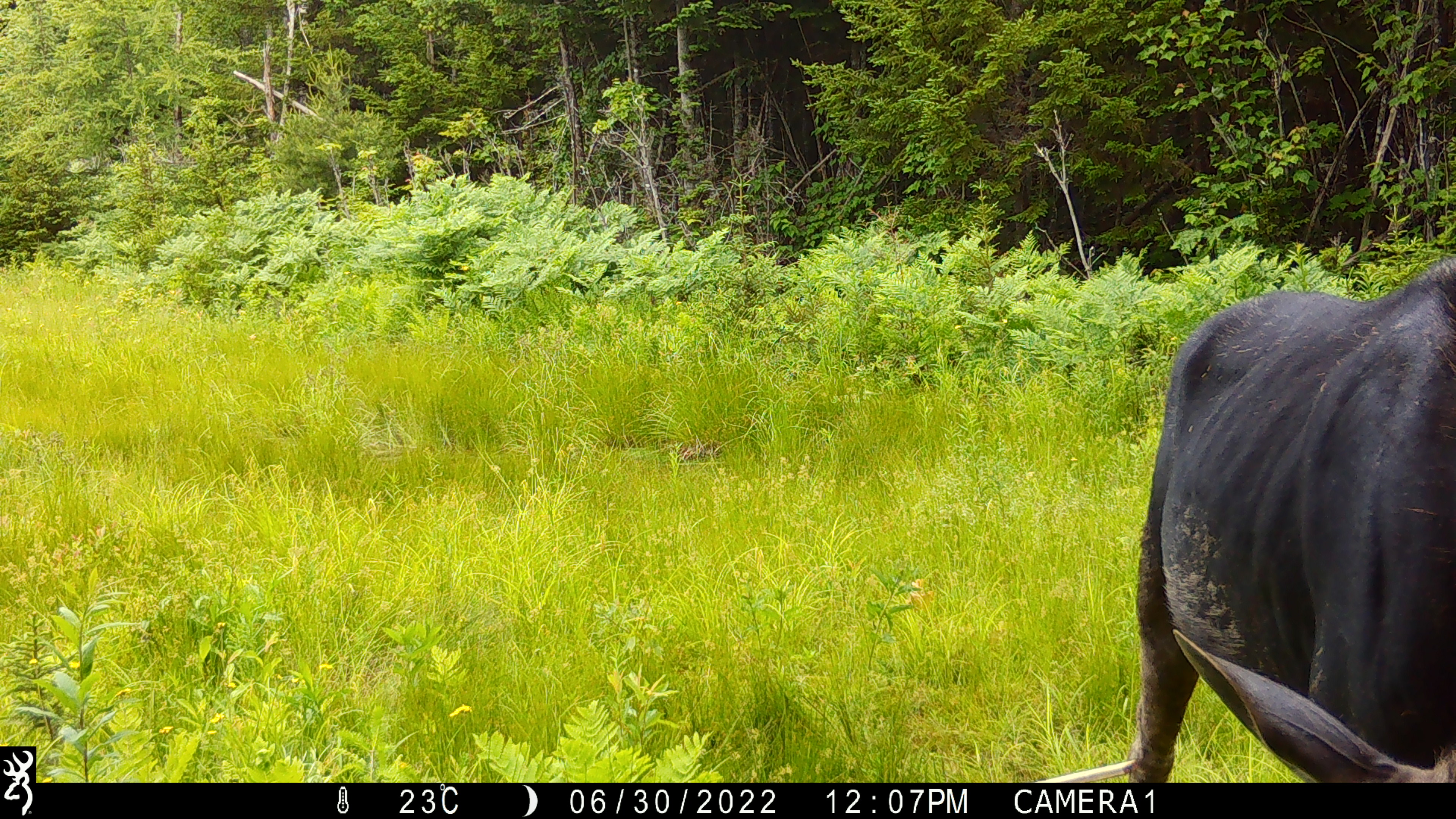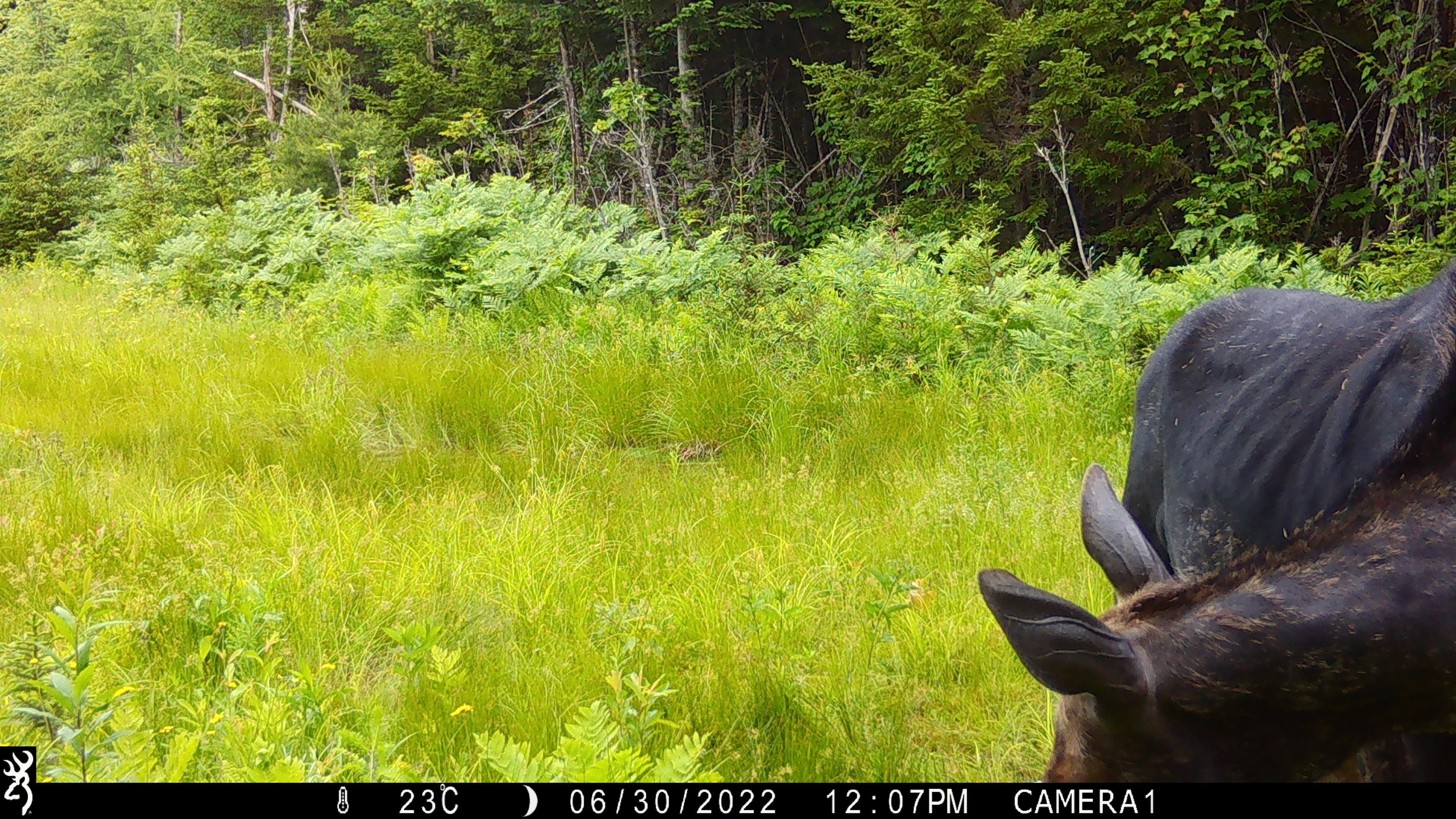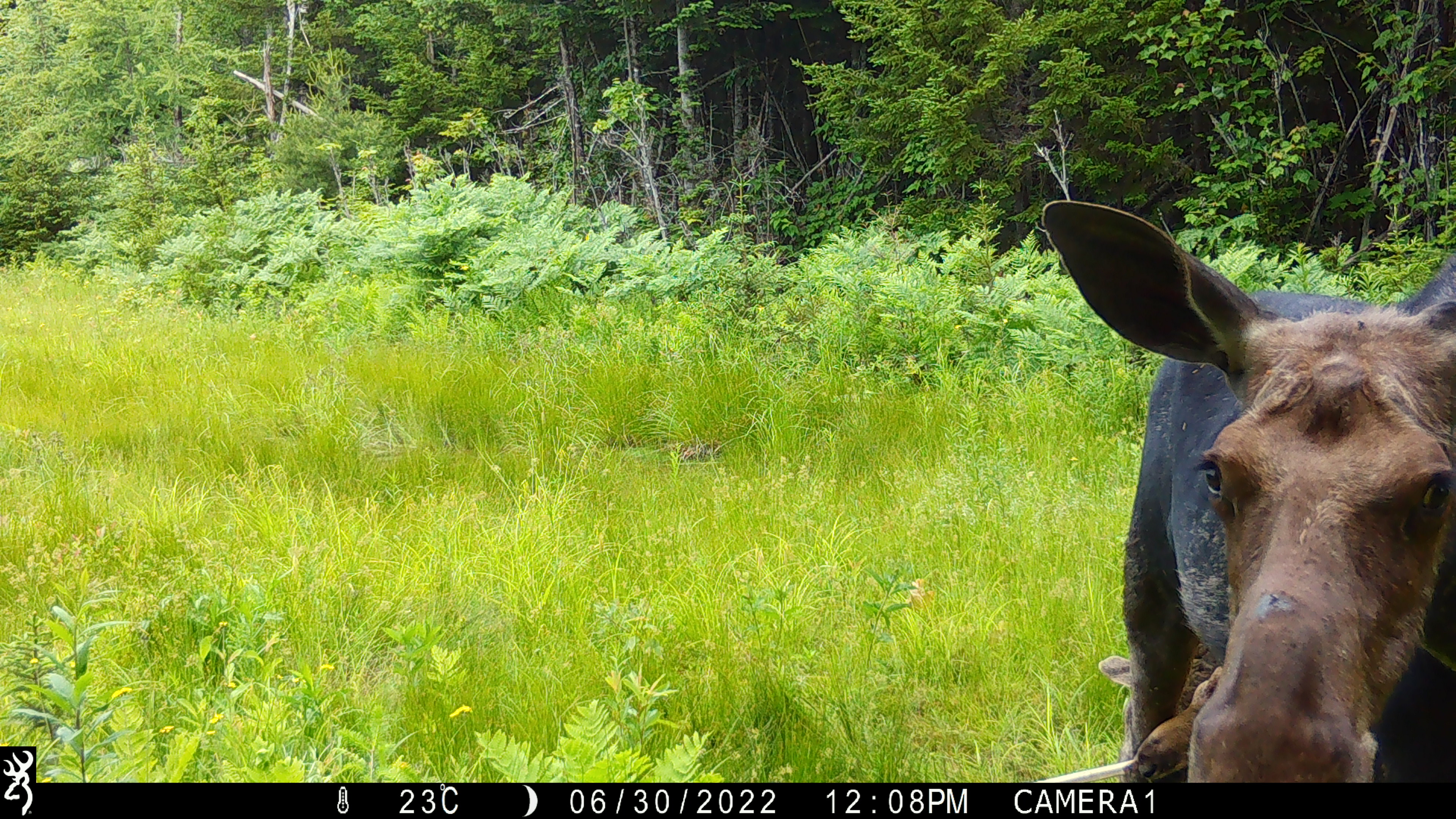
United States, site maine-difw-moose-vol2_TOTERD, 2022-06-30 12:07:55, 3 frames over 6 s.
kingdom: Animalia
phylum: Chordata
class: Mammalia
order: Artiodactyla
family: Cervidae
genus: Alces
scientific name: Alces alces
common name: moose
Moose (Alces alces).